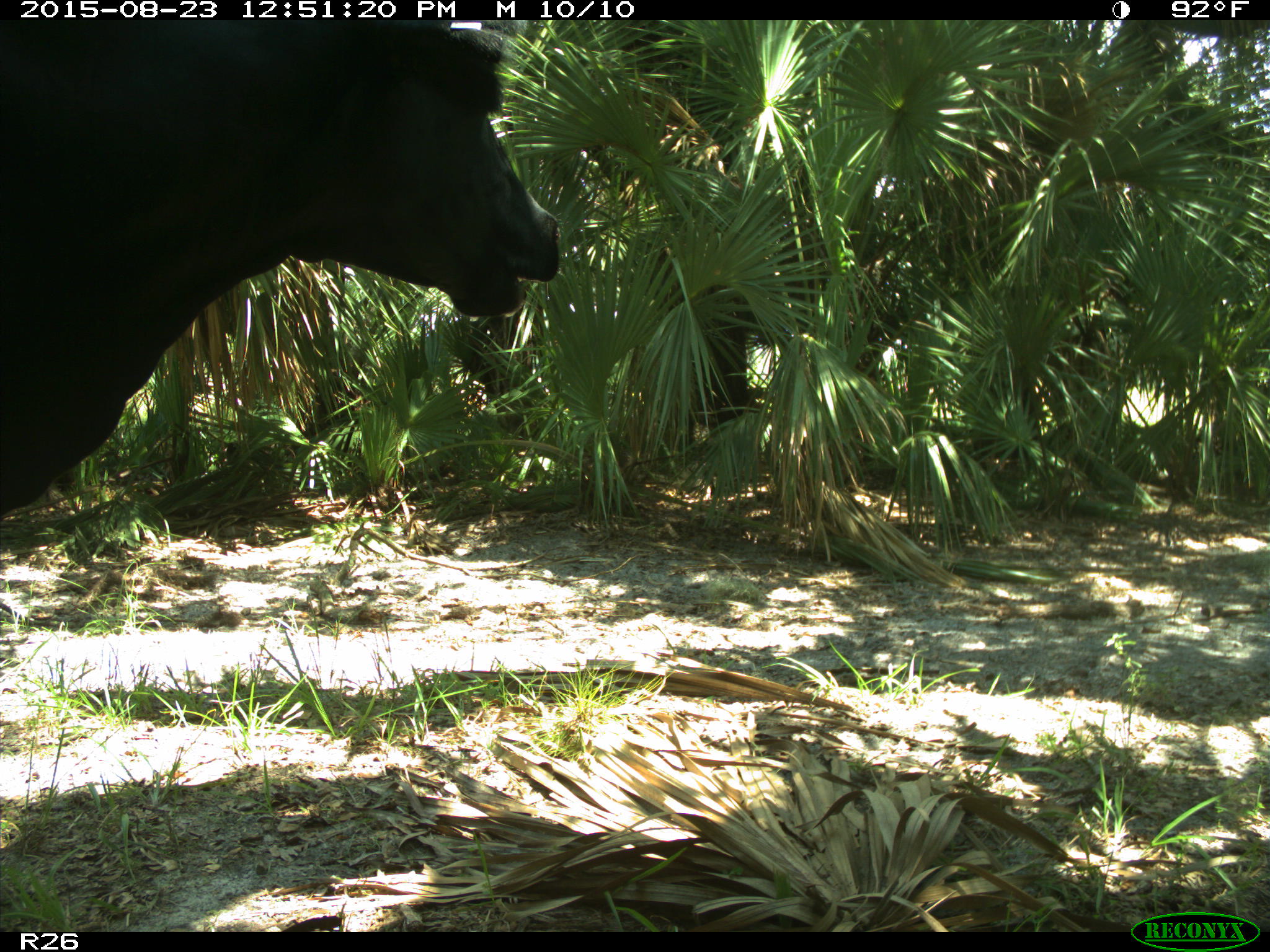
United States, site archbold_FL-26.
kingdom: Animalia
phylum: Chordata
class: Mammalia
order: Artiodactyla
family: Bovidae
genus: Bos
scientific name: Bos taurus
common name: domestic cow